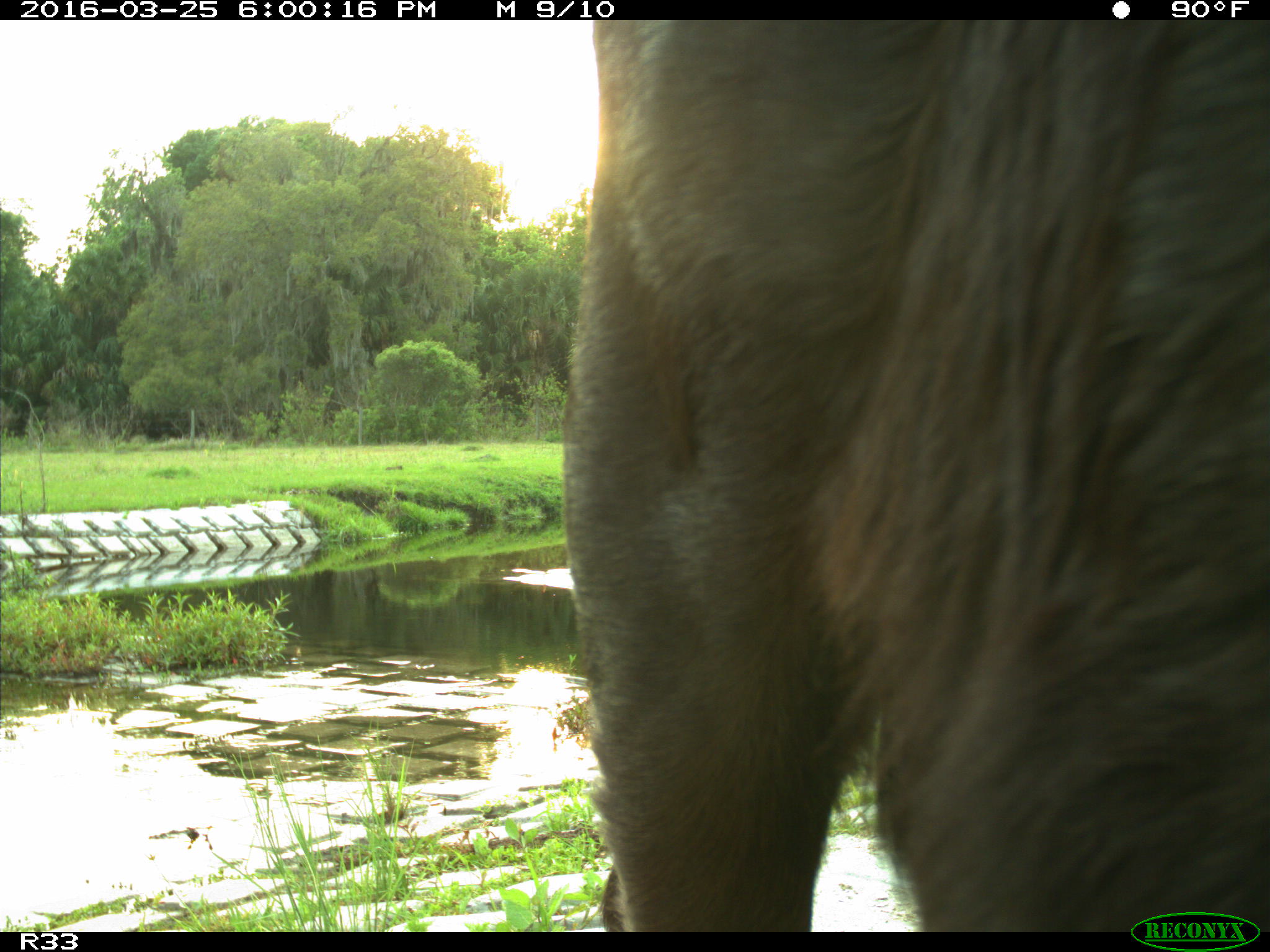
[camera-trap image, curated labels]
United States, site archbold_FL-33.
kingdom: Animalia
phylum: Chordata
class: Mammalia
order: Artiodactyla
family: Bovidae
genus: Bos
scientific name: Bos taurus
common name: domestic cow